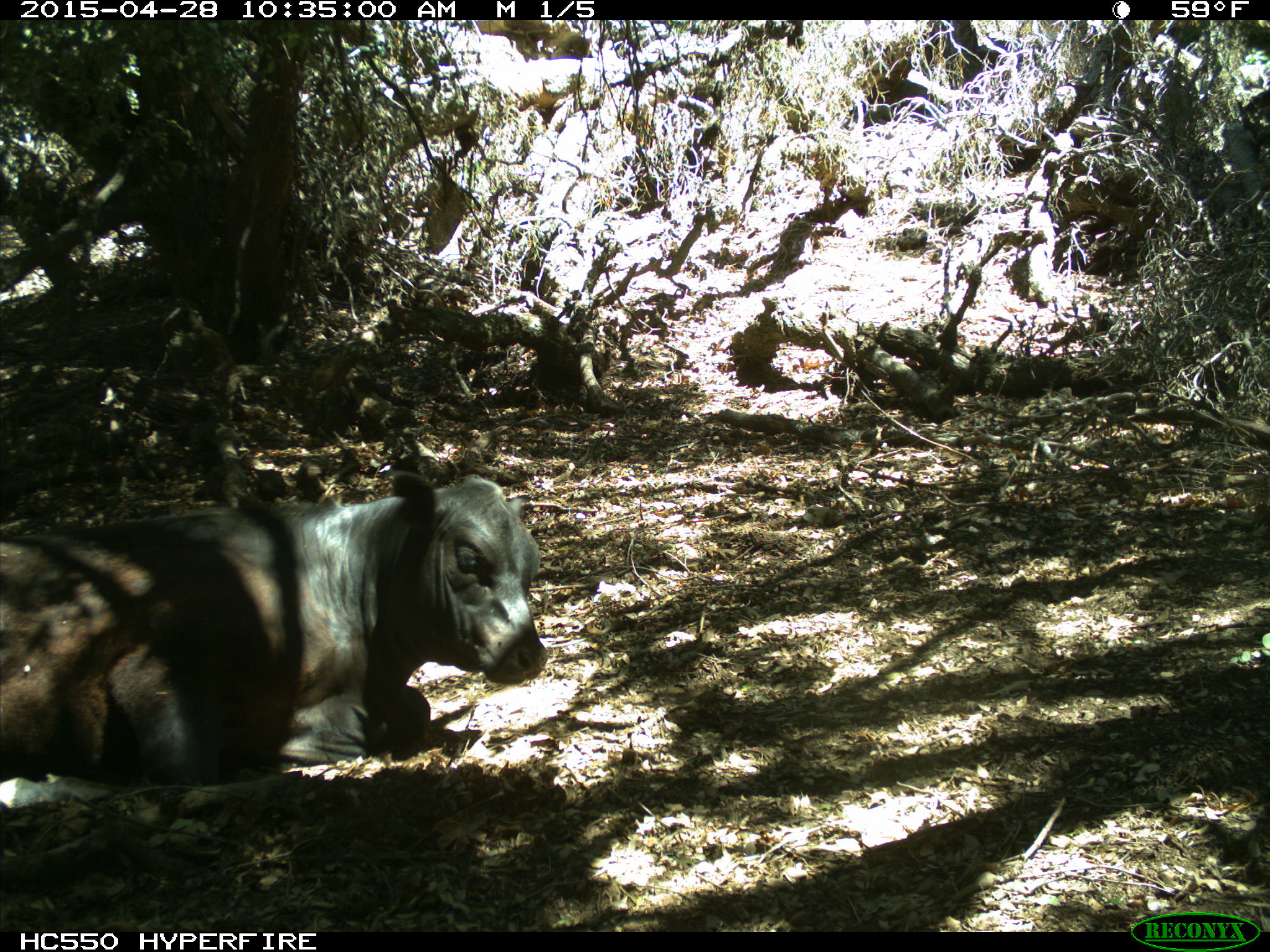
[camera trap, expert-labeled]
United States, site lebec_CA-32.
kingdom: Animalia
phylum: Chordata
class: Mammalia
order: Artiodactyla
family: Bovidae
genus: Bos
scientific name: Bos taurus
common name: domestic cow